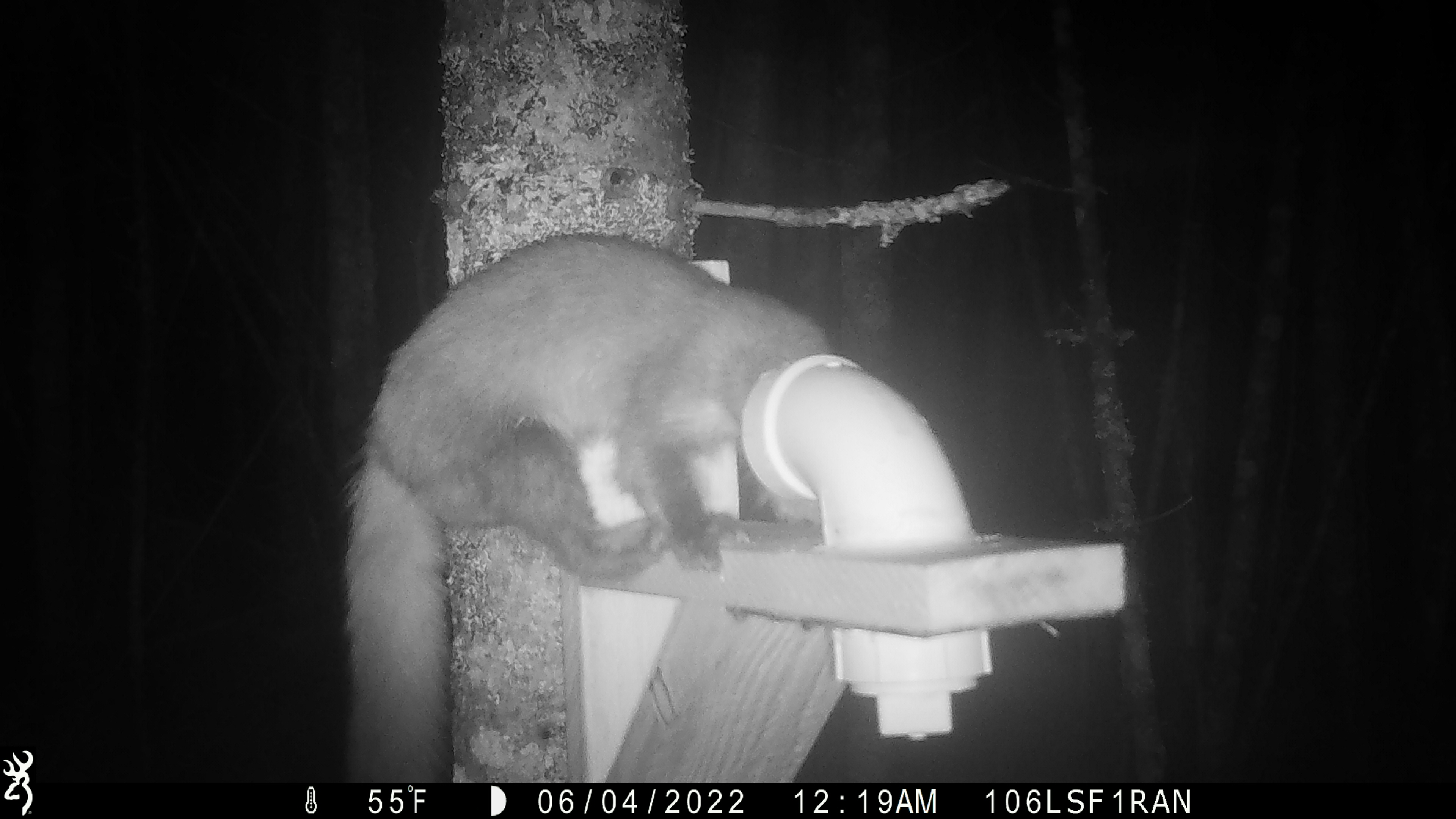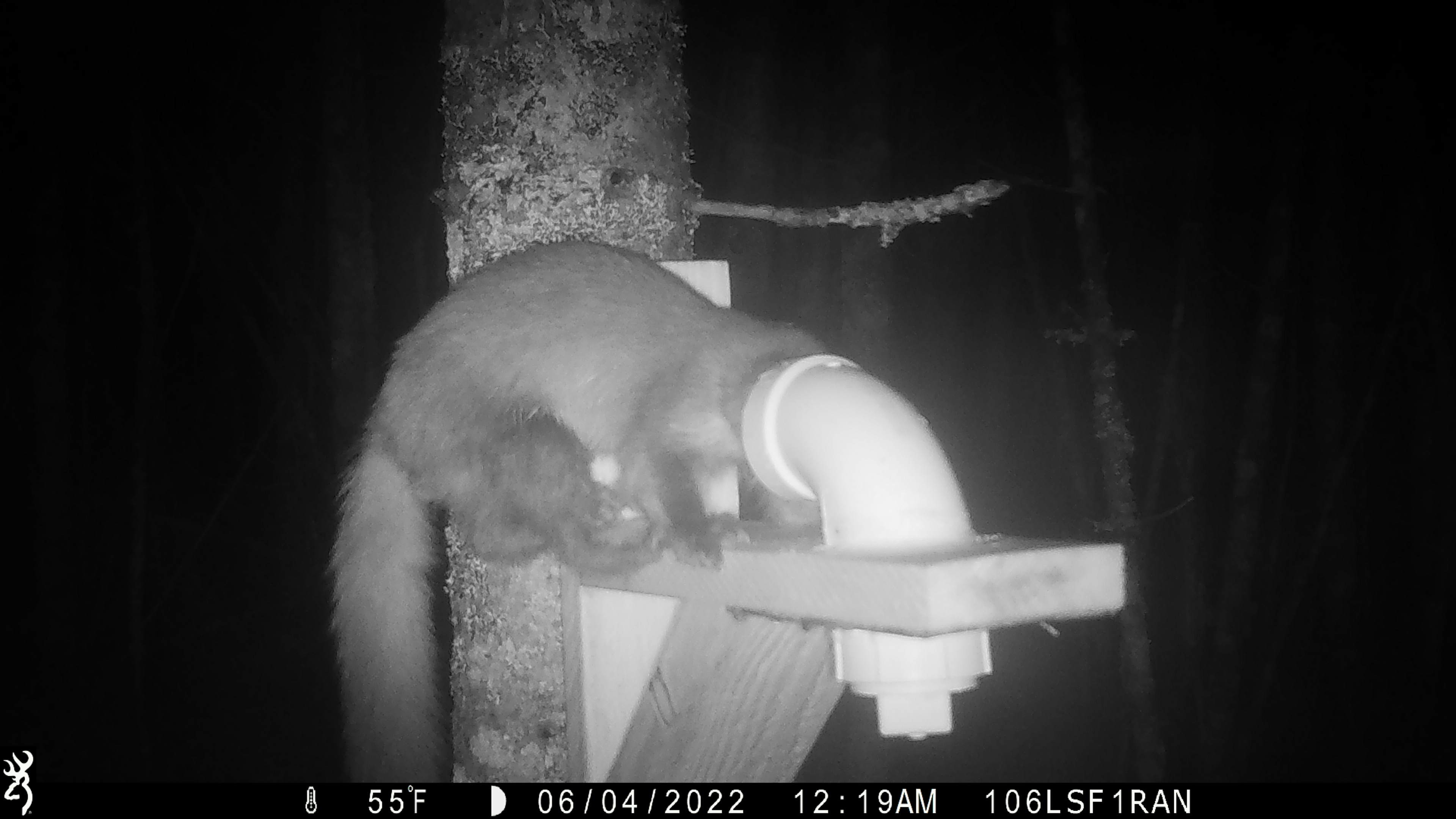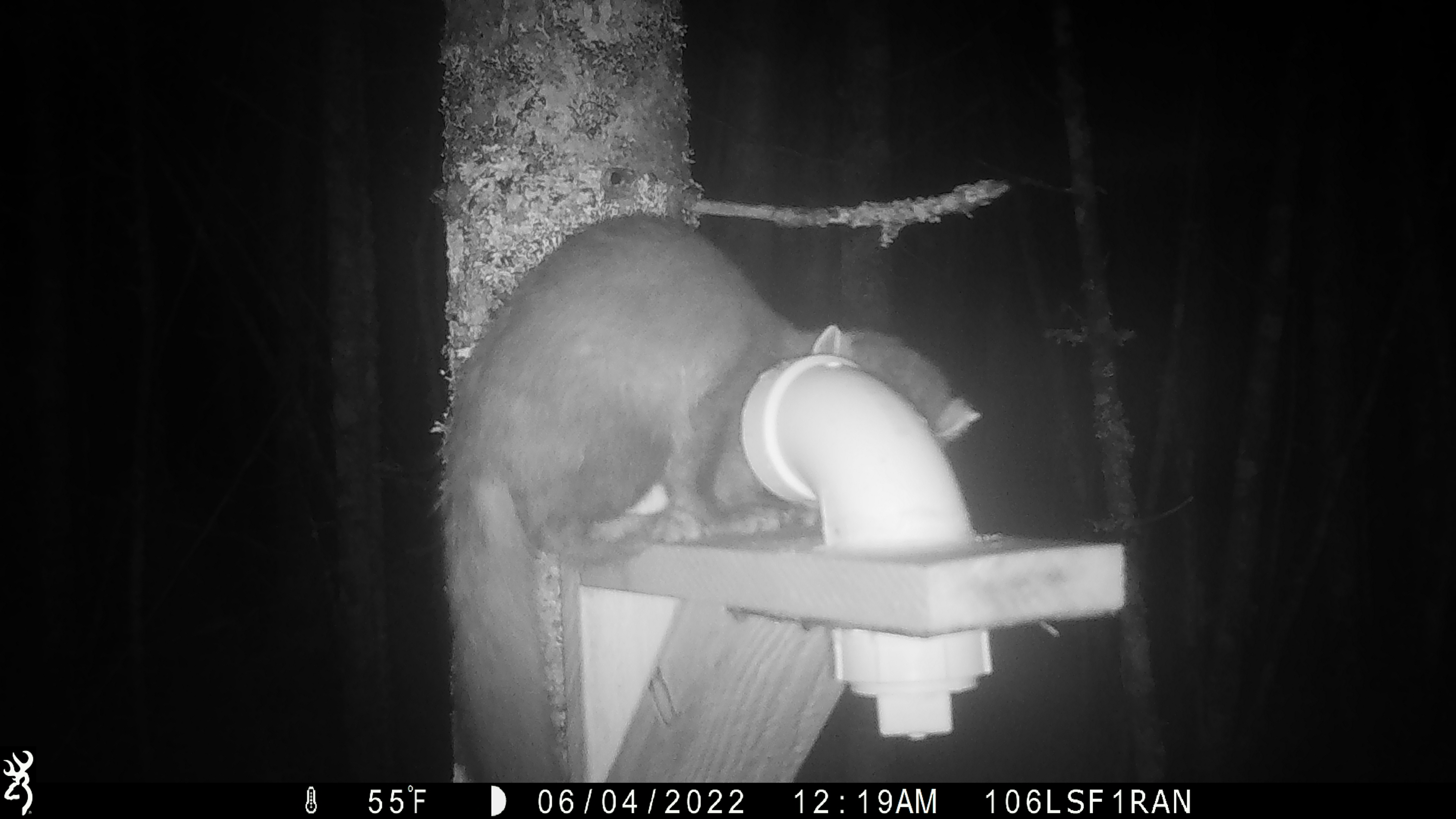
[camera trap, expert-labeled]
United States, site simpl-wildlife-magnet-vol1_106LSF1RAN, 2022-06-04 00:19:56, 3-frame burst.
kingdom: Animalia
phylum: Chordata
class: Mammalia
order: Carnivora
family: Mustelidae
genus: Martes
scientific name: Martes americana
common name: american marten